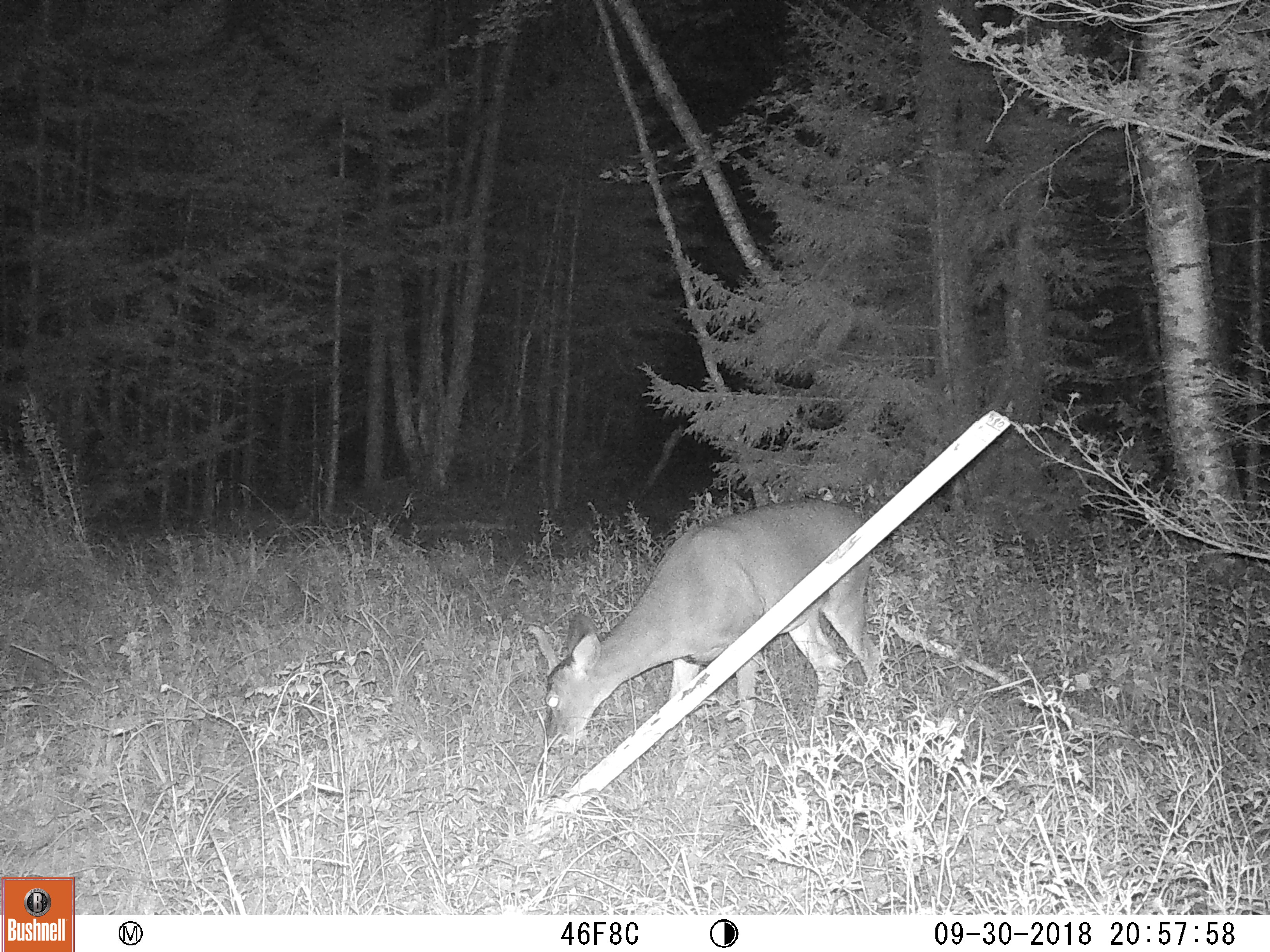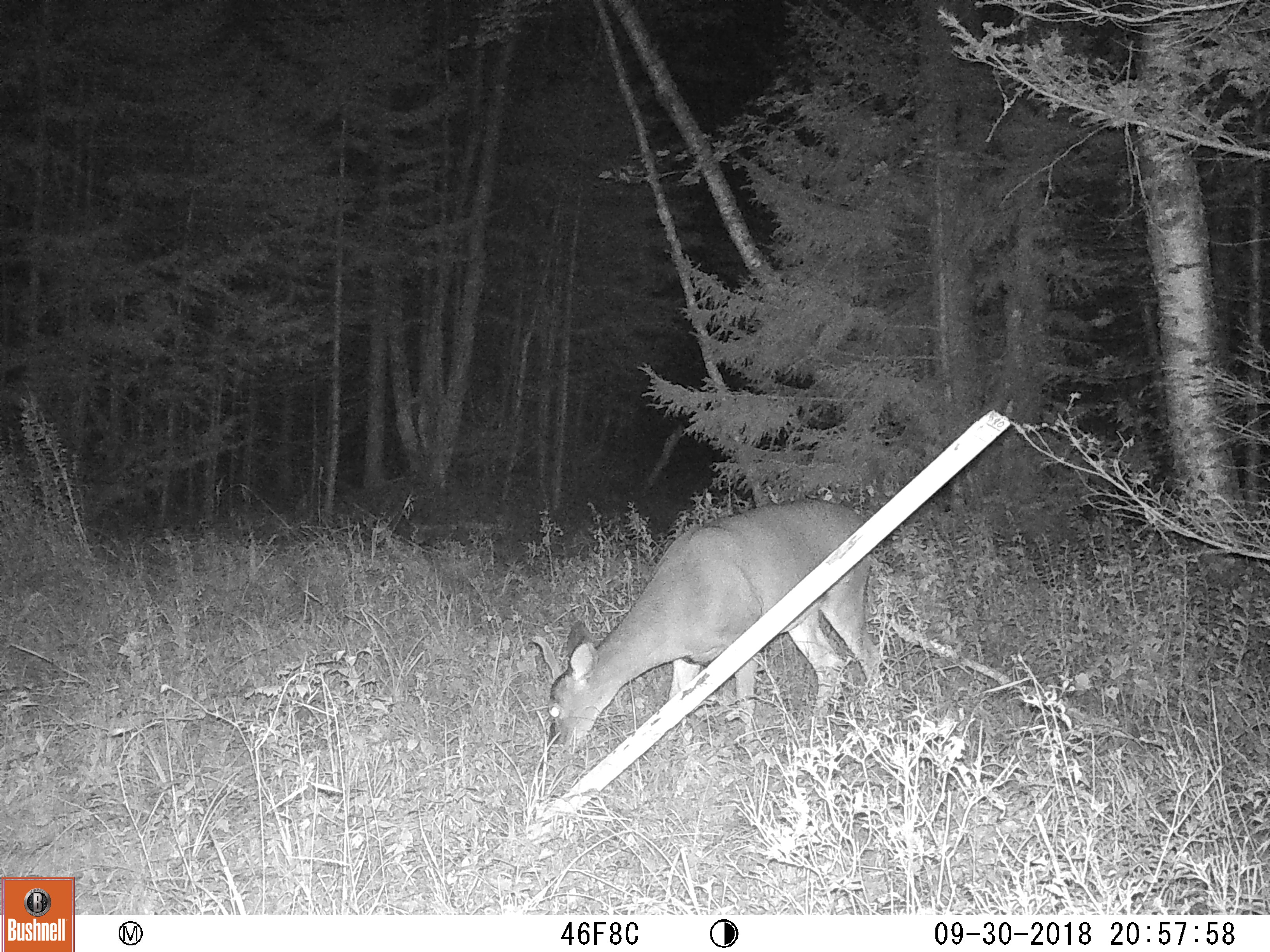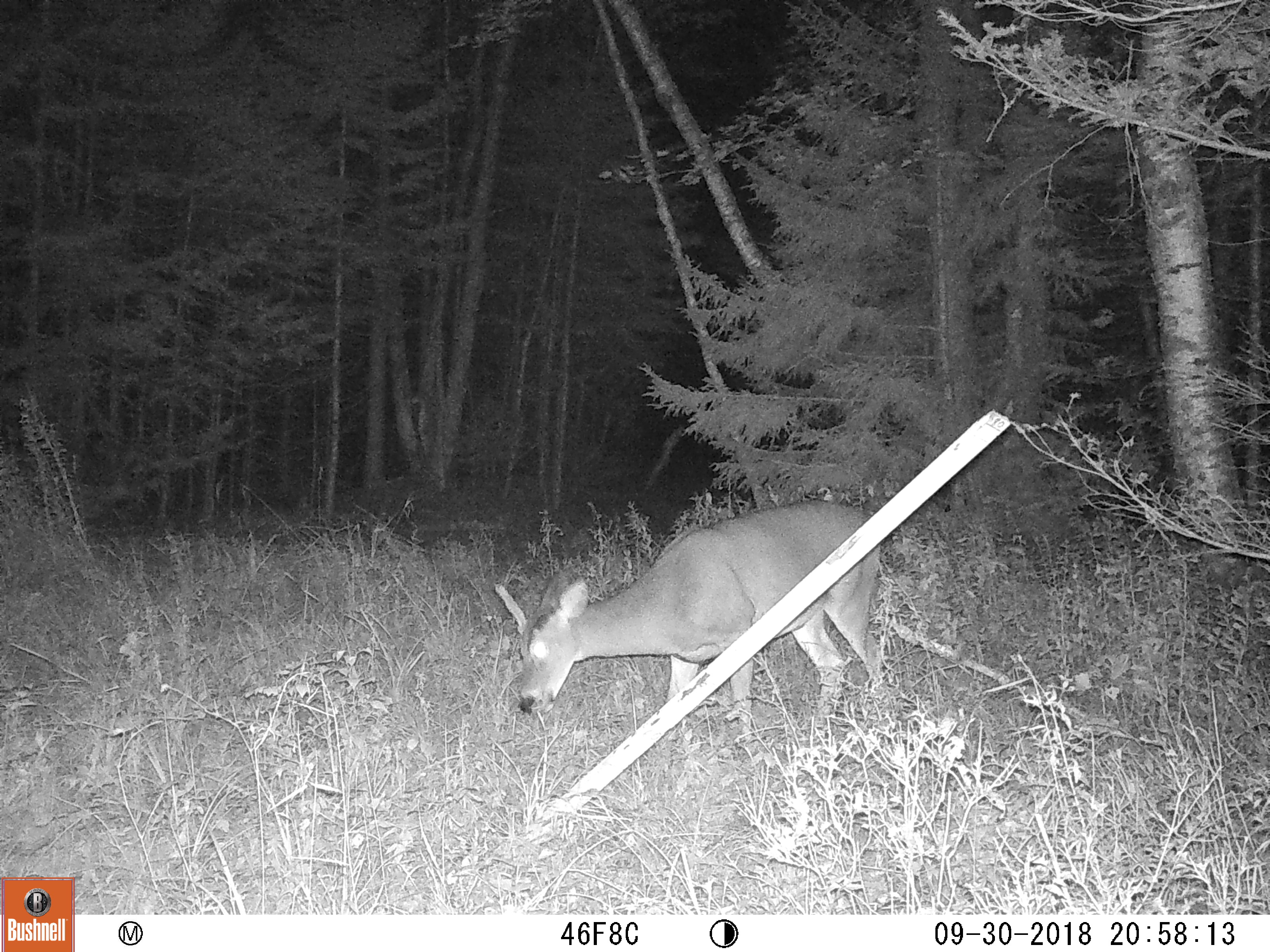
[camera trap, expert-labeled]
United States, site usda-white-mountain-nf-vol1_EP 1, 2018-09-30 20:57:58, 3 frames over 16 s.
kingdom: Animalia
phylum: Chordata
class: Mammalia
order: Artiodactyla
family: Cervidae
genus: Odocoileus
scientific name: Odocoileus virginianus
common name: white-tailed deer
White-tailed deer (Odocoileus virginianus).